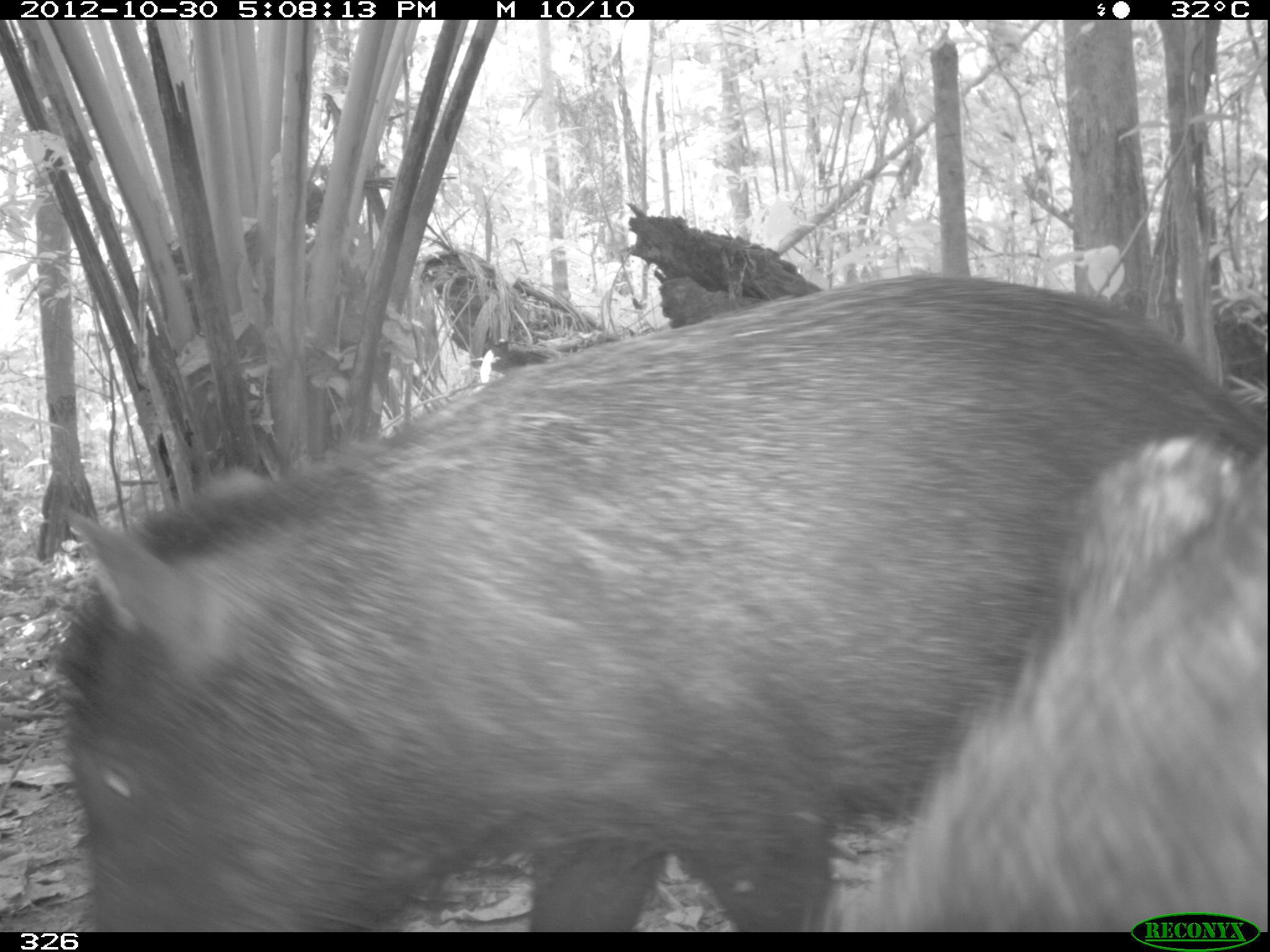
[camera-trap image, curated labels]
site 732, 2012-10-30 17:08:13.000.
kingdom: Animalia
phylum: Chordata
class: Mammalia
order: Artiodactyla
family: Tayassuidae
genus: Tayassu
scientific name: Tayassu pecari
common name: white-lipped peccary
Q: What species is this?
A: Tayassu pecari (white-lipped peccary).